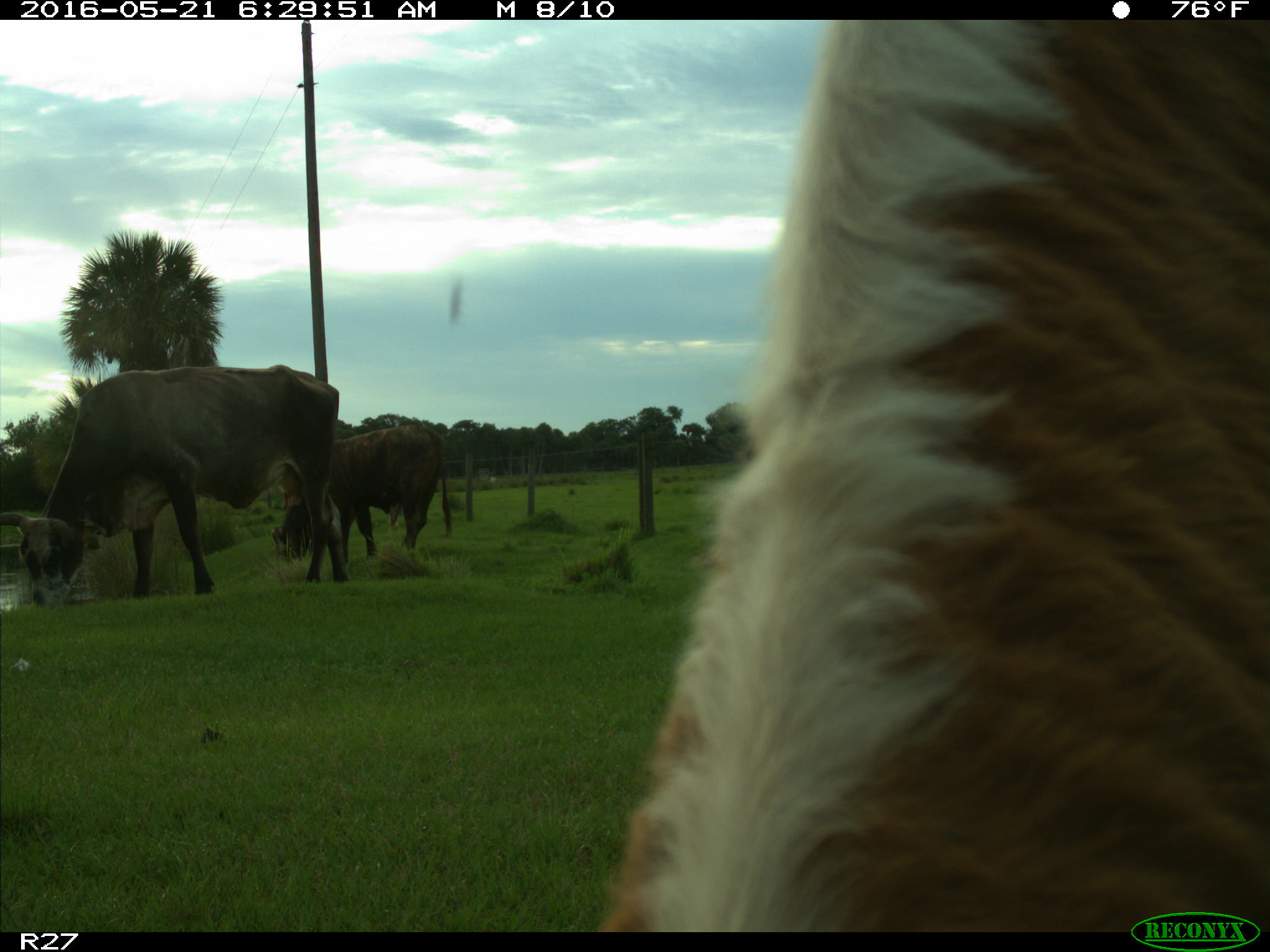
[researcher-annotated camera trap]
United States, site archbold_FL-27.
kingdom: Animalia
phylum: Chordata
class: Mammalia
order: Artiodactyla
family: Bovidae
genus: Bos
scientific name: Bos taurus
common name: domestic cow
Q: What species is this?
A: Bos taurus (domestic cow).